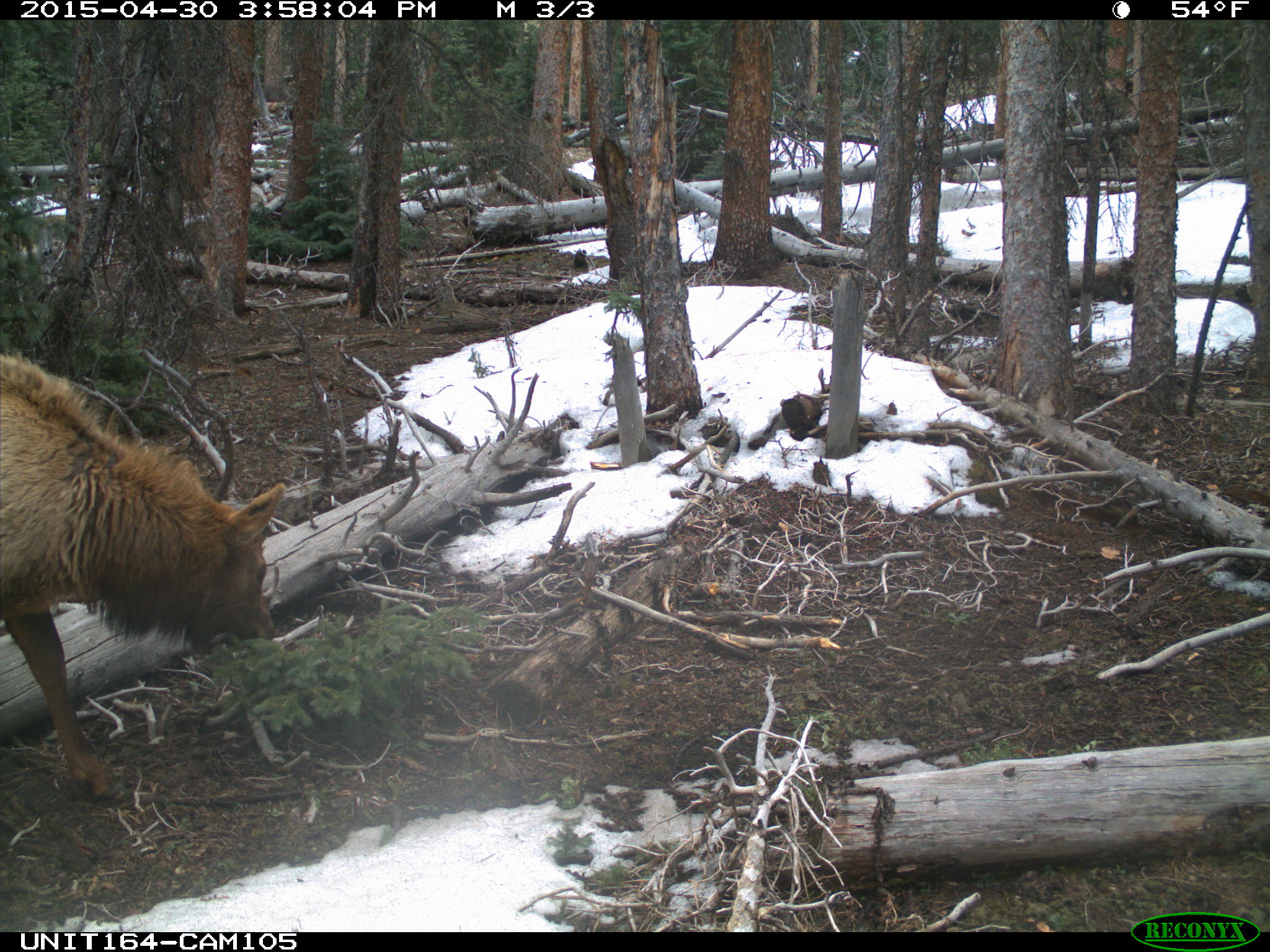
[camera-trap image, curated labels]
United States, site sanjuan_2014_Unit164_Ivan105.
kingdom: Animalia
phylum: Chordata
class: Mammalia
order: Artiodactyla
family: Cervidae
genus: Cervus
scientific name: Cervus elaphus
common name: red deer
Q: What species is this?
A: Cervus elaphus (red deer).